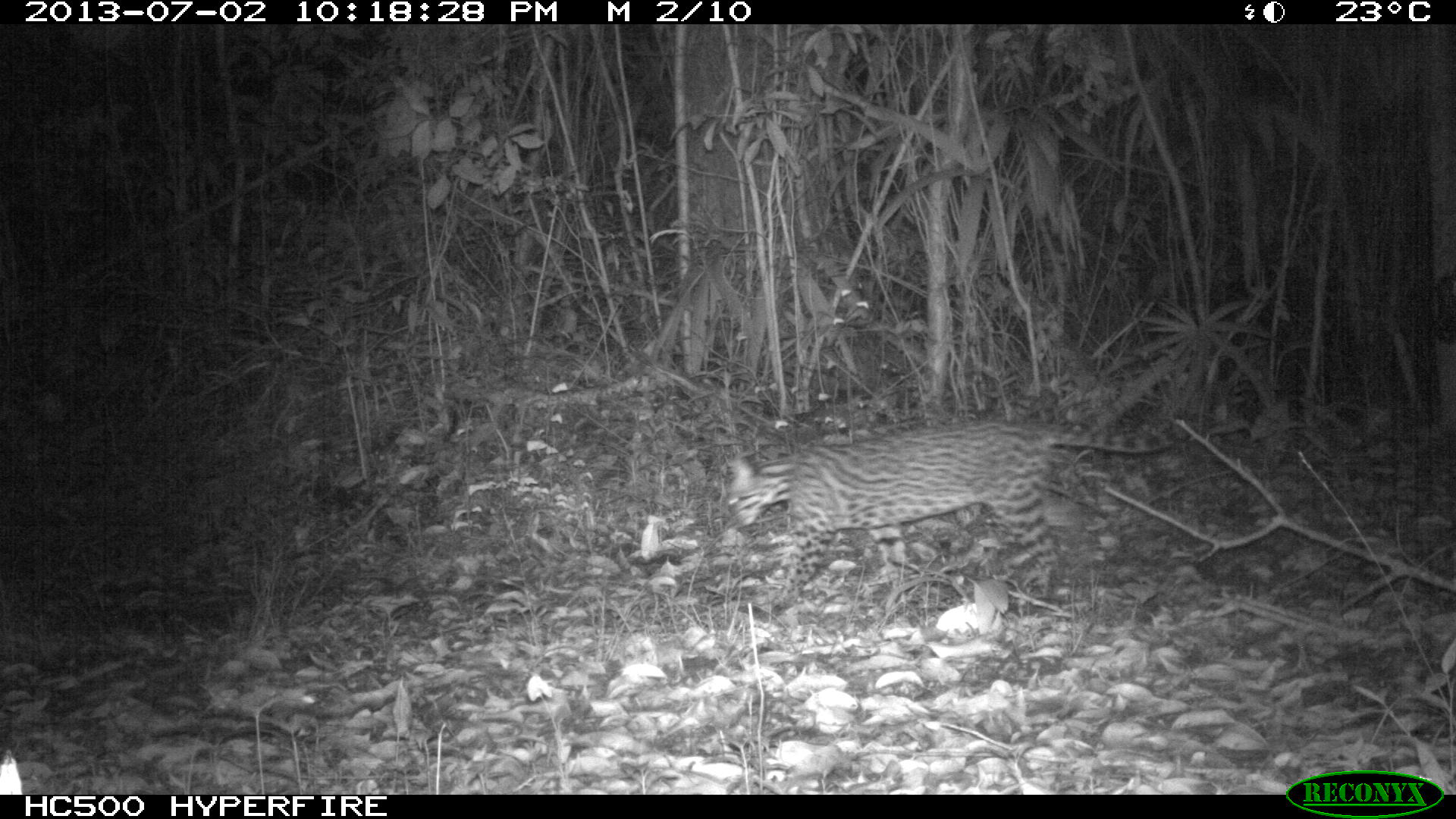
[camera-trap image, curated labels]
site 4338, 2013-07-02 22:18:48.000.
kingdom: Animalia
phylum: Chordata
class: Mammalia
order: Carnivora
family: Felidae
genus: Leopardus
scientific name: Leopardus pardalis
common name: ocelot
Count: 1.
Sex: female.